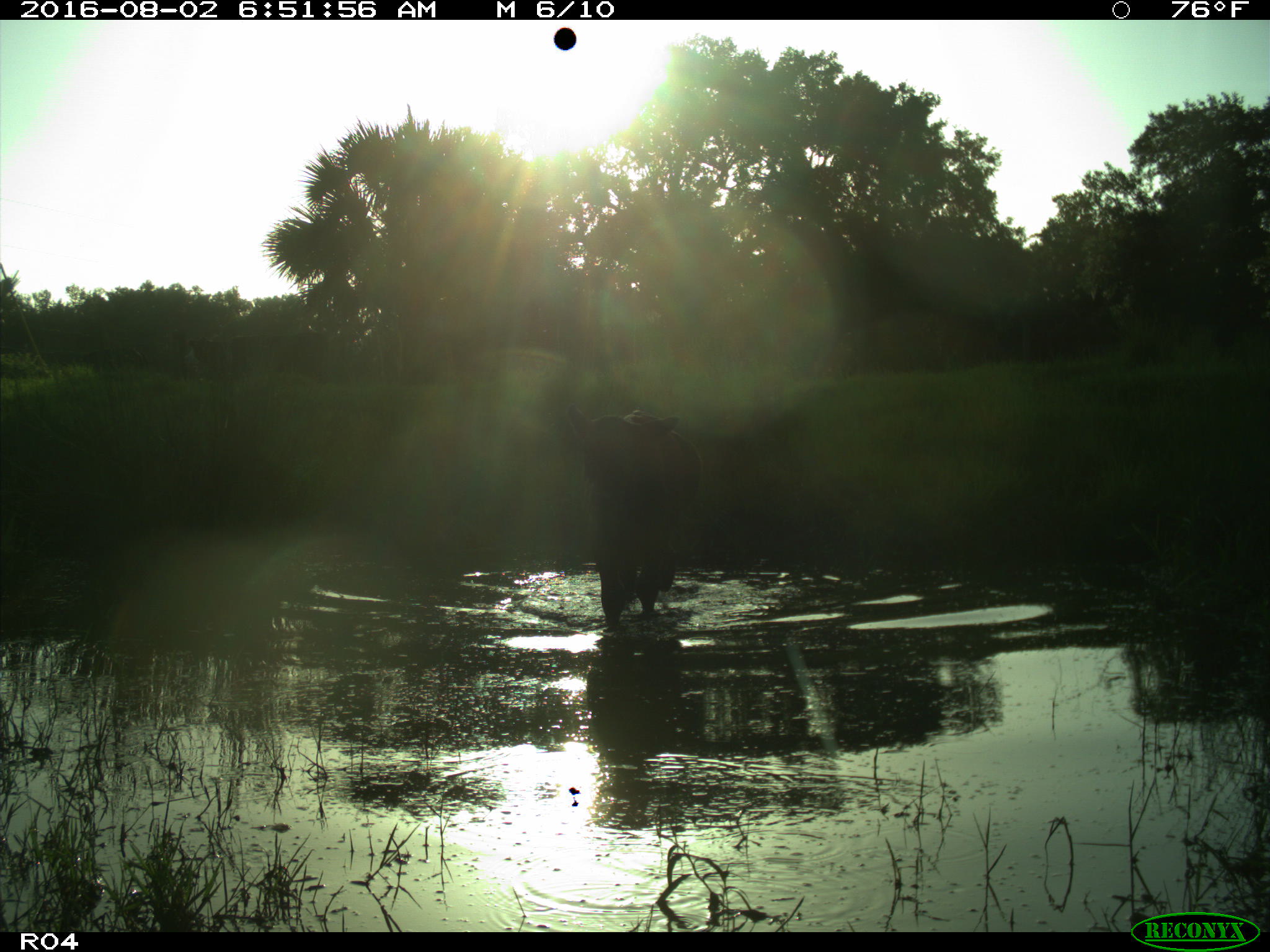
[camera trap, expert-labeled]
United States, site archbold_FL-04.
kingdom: Animalia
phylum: Chordata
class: Mammalia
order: Artiodactyla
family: Bovidae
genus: Bos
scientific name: Bos taurus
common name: domestic cow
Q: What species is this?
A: Bos taurus (domestic cow).